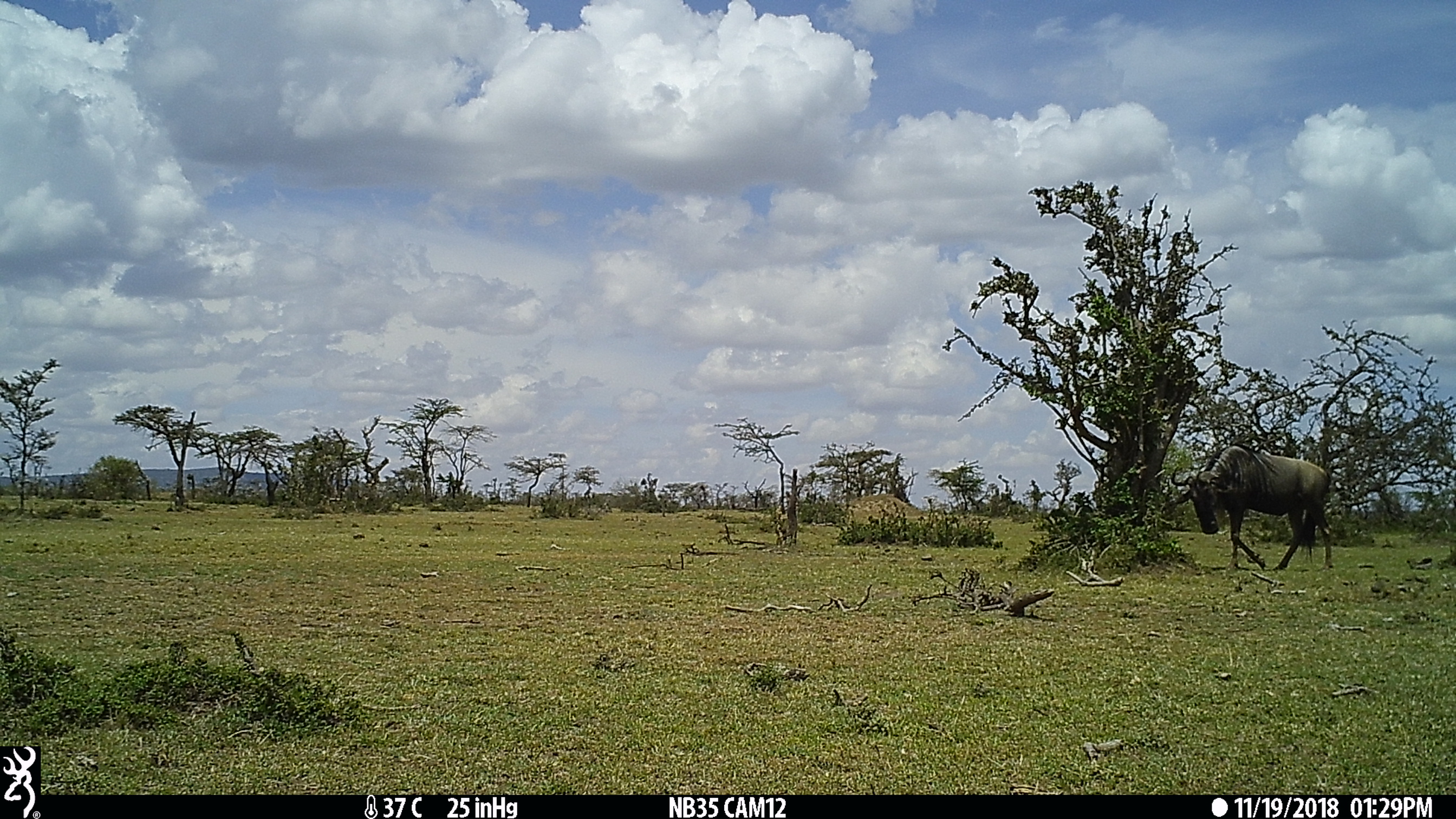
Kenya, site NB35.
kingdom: Animalia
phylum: Chordata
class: Mammalia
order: Artiodactyla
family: Bovidae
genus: Connochaetes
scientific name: Connochaetes taurinus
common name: blue wildebeest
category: wildebeest